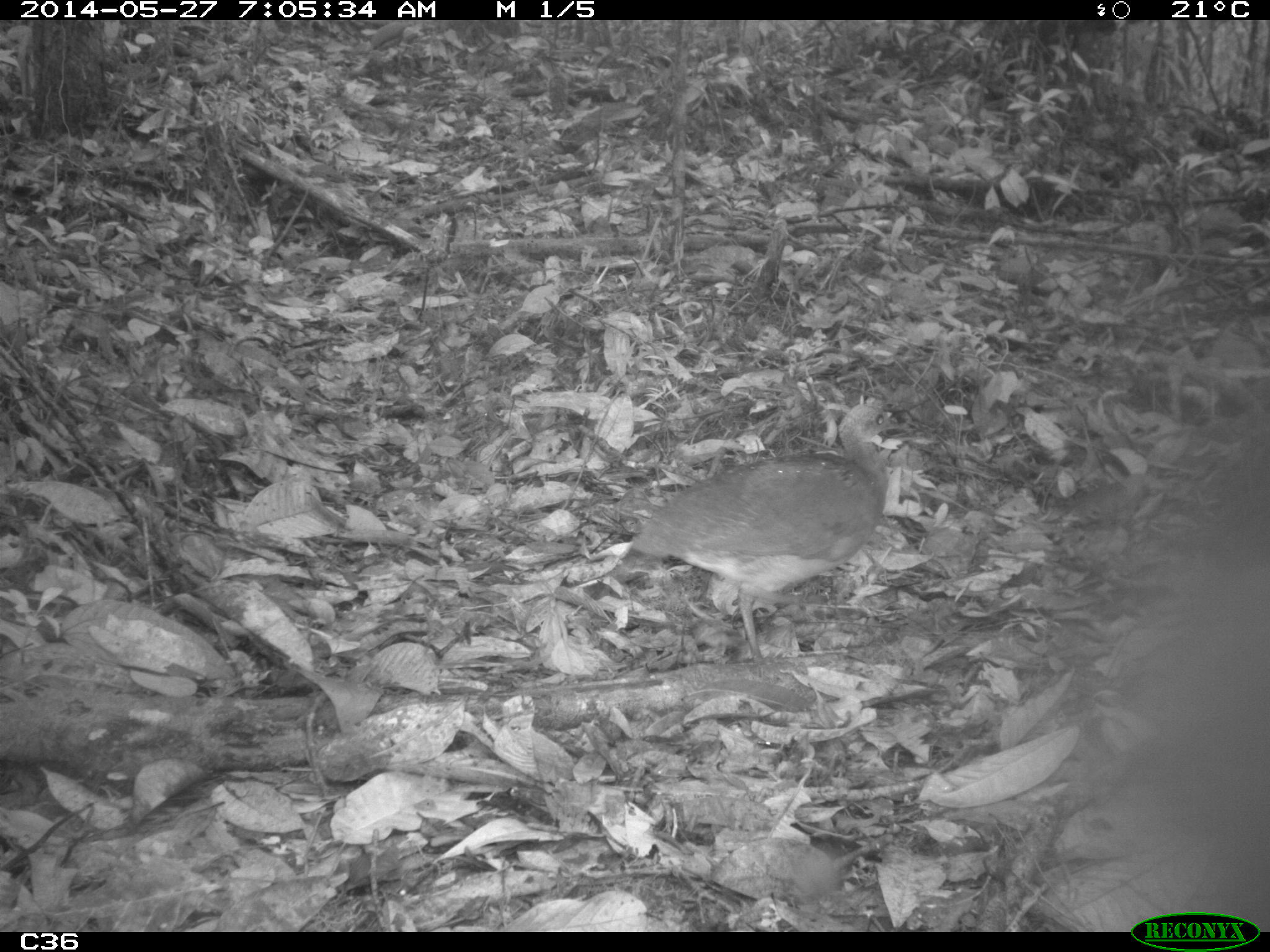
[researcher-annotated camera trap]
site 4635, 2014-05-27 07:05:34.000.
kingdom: Animalia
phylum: Chordata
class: Aves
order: Tinamiformes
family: Tinamidae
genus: Tinamus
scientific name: Tinamus major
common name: great tinamou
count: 1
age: adult